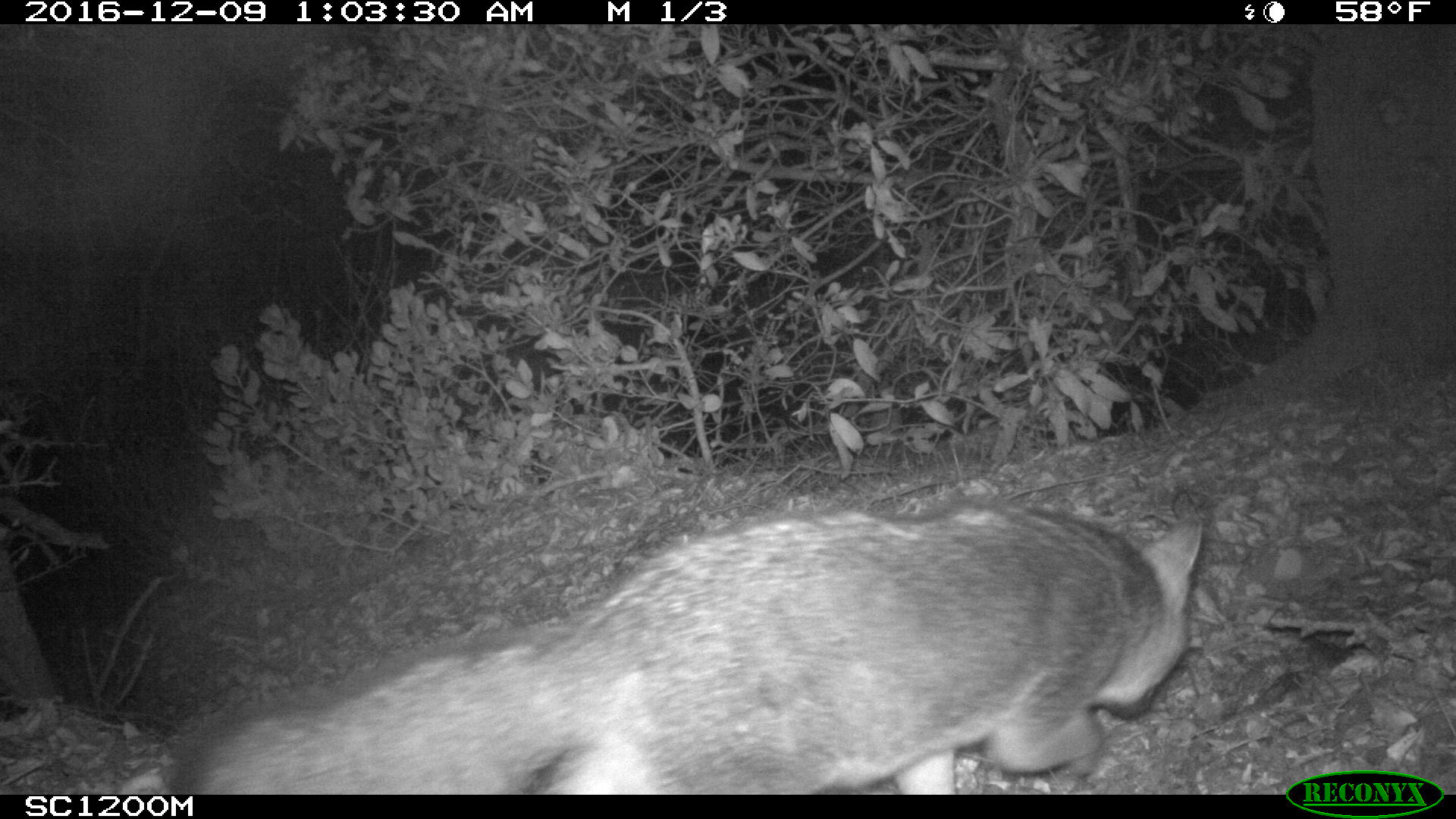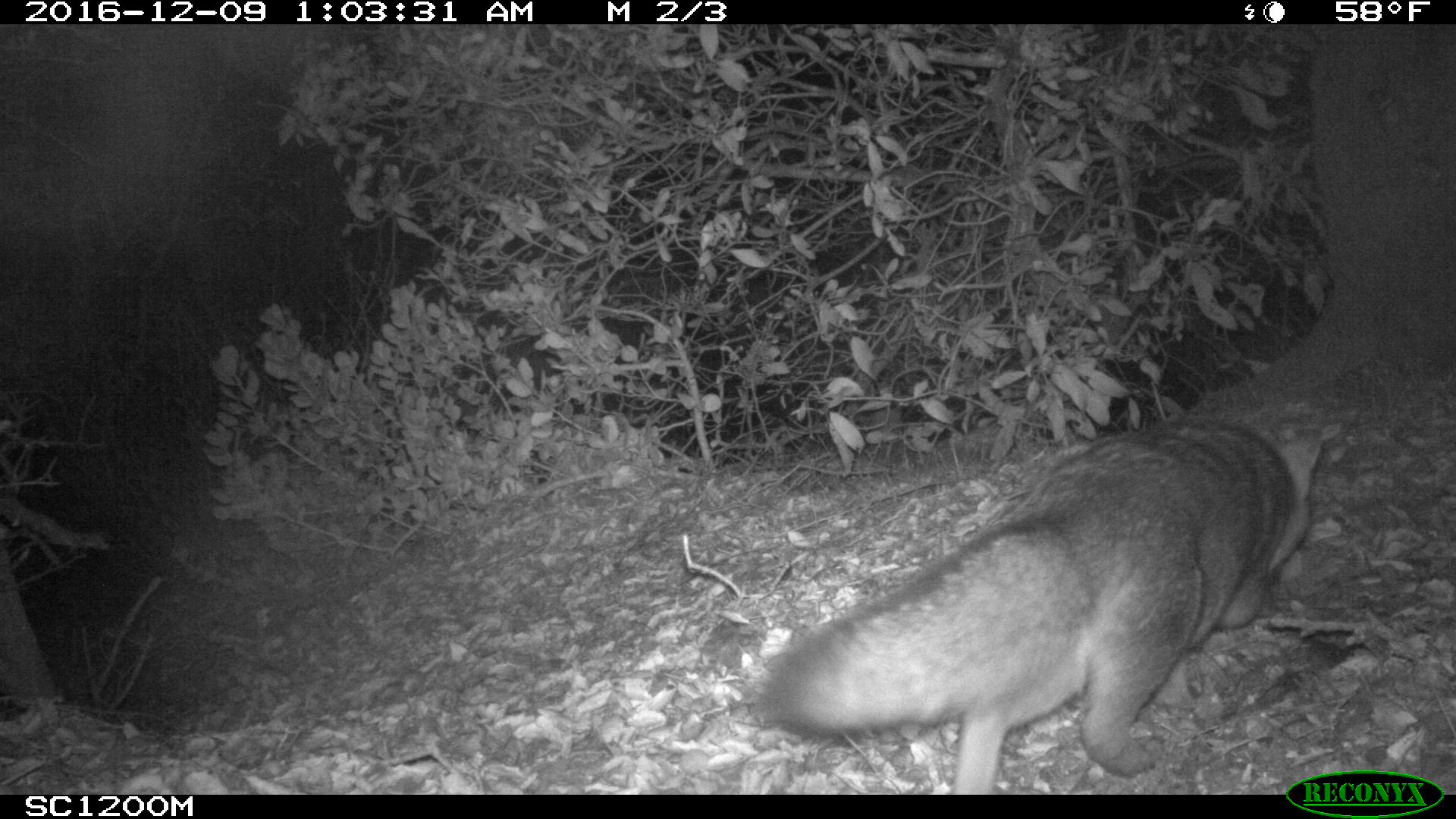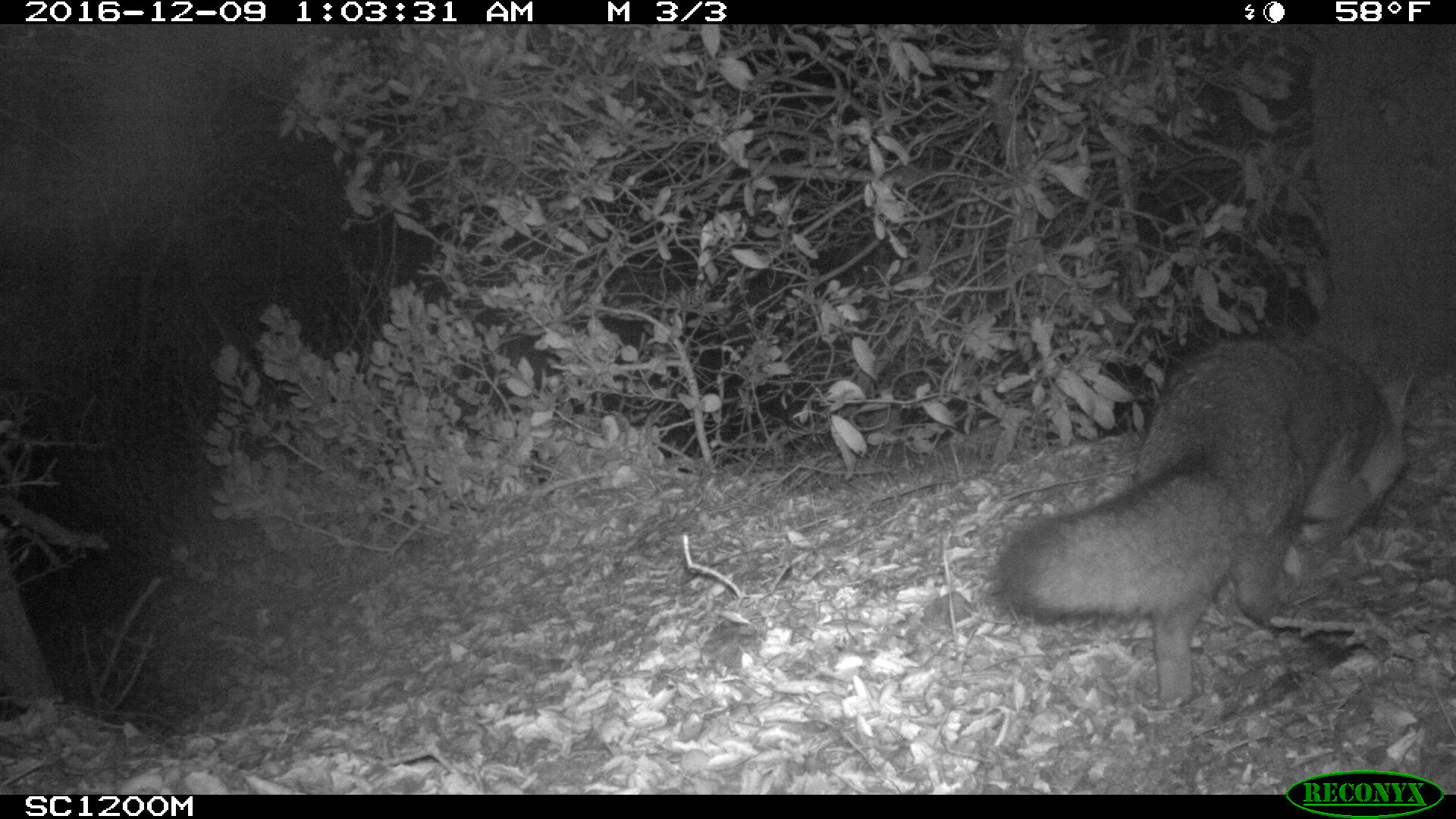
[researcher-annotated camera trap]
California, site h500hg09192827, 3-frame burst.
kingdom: Animalia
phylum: Chordata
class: Mammalia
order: Carnivora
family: Canidae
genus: Urocyon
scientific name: Urocyon littoralis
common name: island fox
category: fox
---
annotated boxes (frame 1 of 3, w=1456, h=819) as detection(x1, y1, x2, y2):
fox: detection(153, 496, 1203, 792)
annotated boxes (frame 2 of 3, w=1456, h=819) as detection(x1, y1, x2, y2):
fox: detection(759, 419, 1323, 795)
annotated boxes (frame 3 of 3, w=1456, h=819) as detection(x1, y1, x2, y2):
fox: detection(984, 337, 1413, 711)